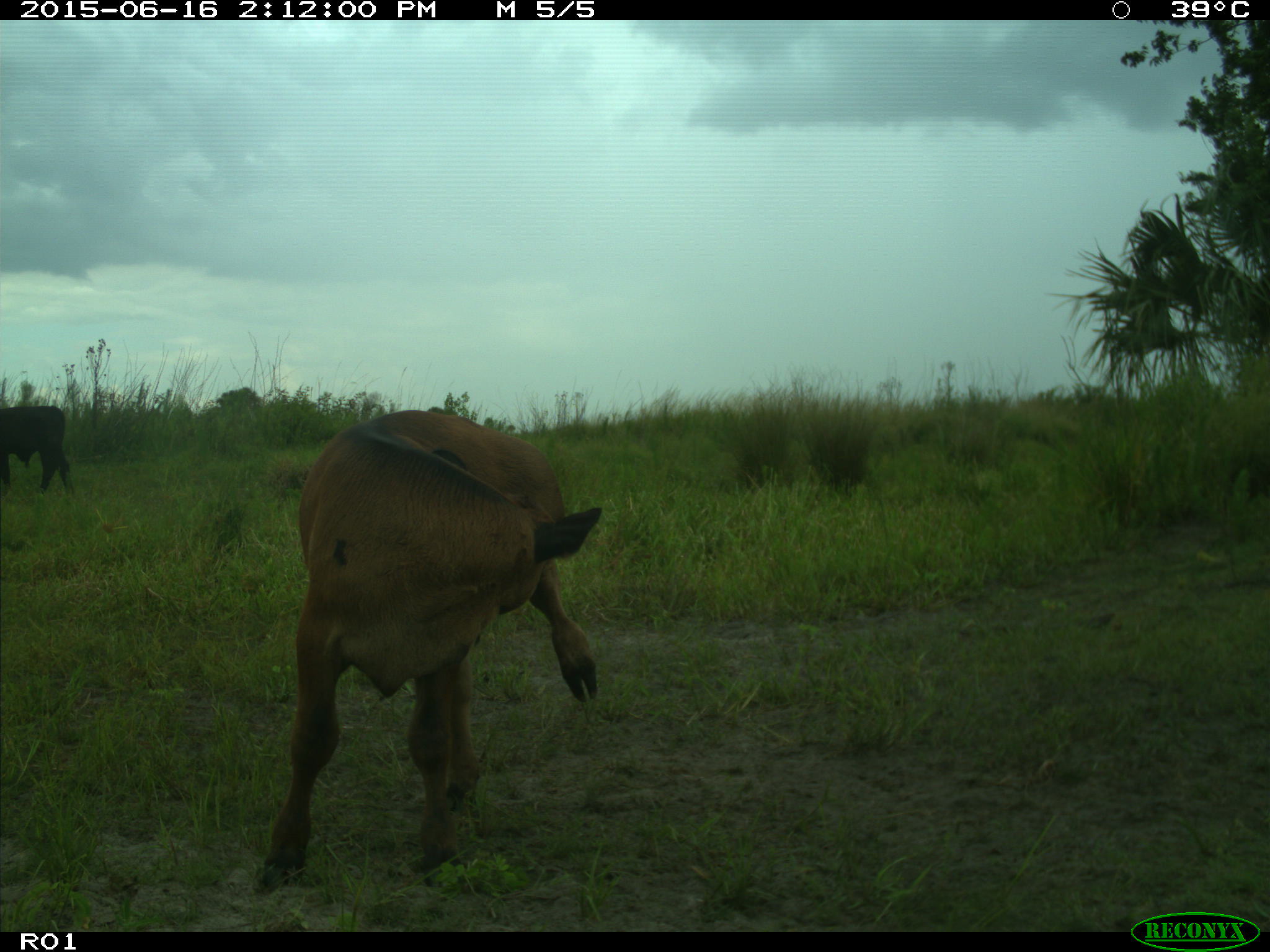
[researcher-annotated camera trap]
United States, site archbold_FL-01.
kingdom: Animalia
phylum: Chordata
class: Mammalia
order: Artiodactyla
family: Bovidae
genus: Bos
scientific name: Bos taurus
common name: domestic cow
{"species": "Bos taurus (domestic cow)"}